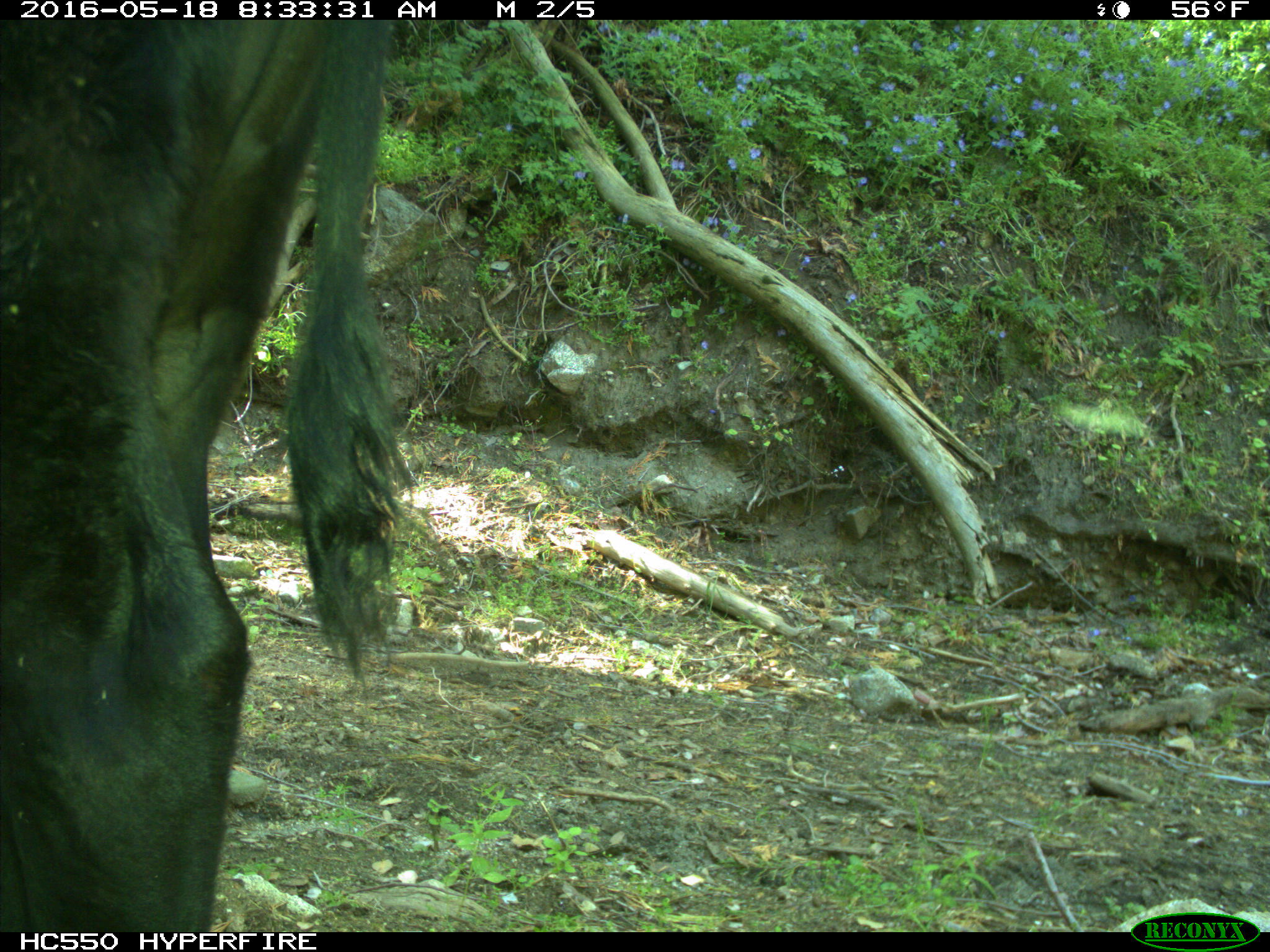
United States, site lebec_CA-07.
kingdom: Animalia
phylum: Chordata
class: Mammalia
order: Artiodactyla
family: Bovidae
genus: Bos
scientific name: Bos taurus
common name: domestic cow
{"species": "Bos taurus (domestic cow)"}